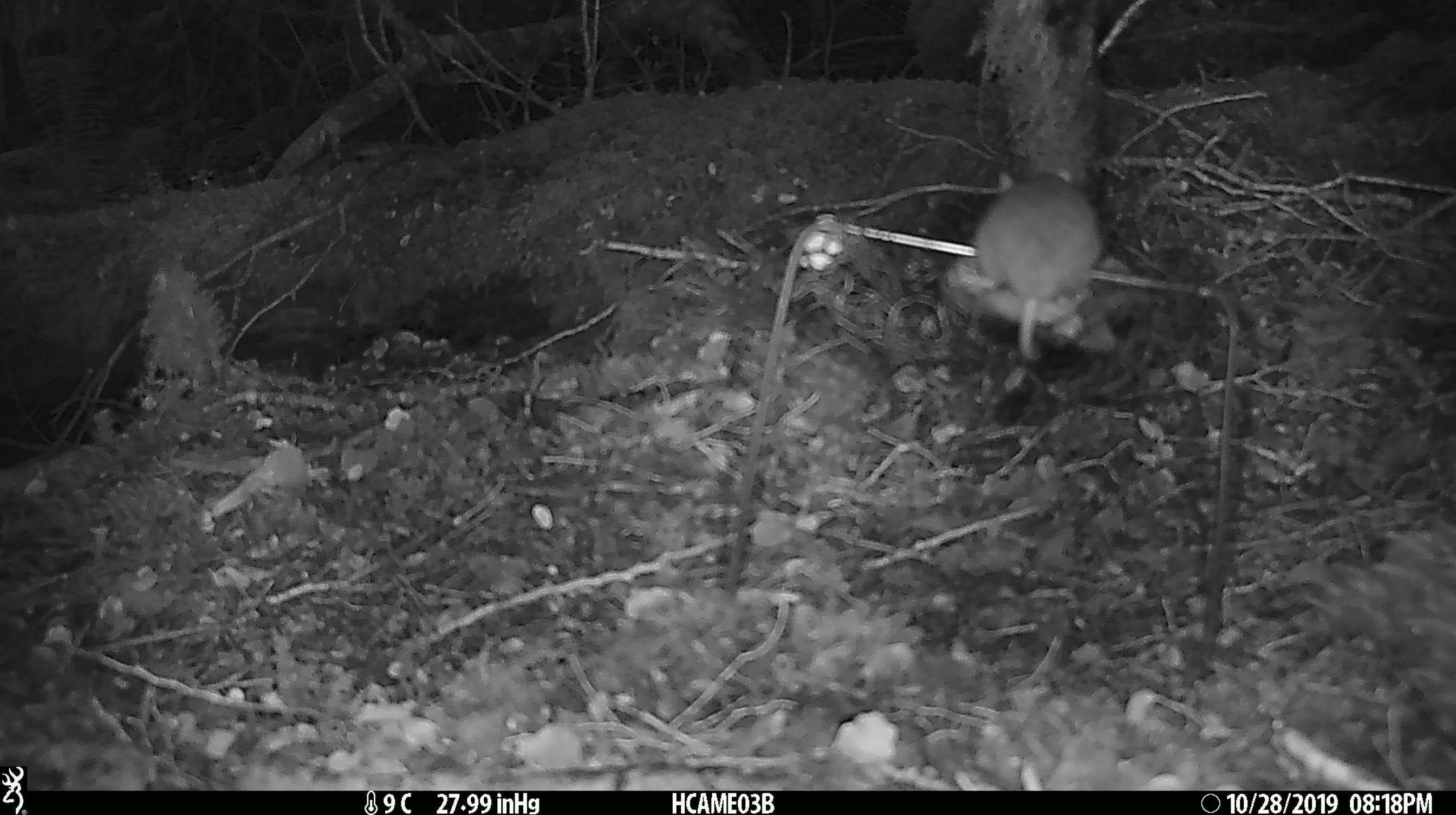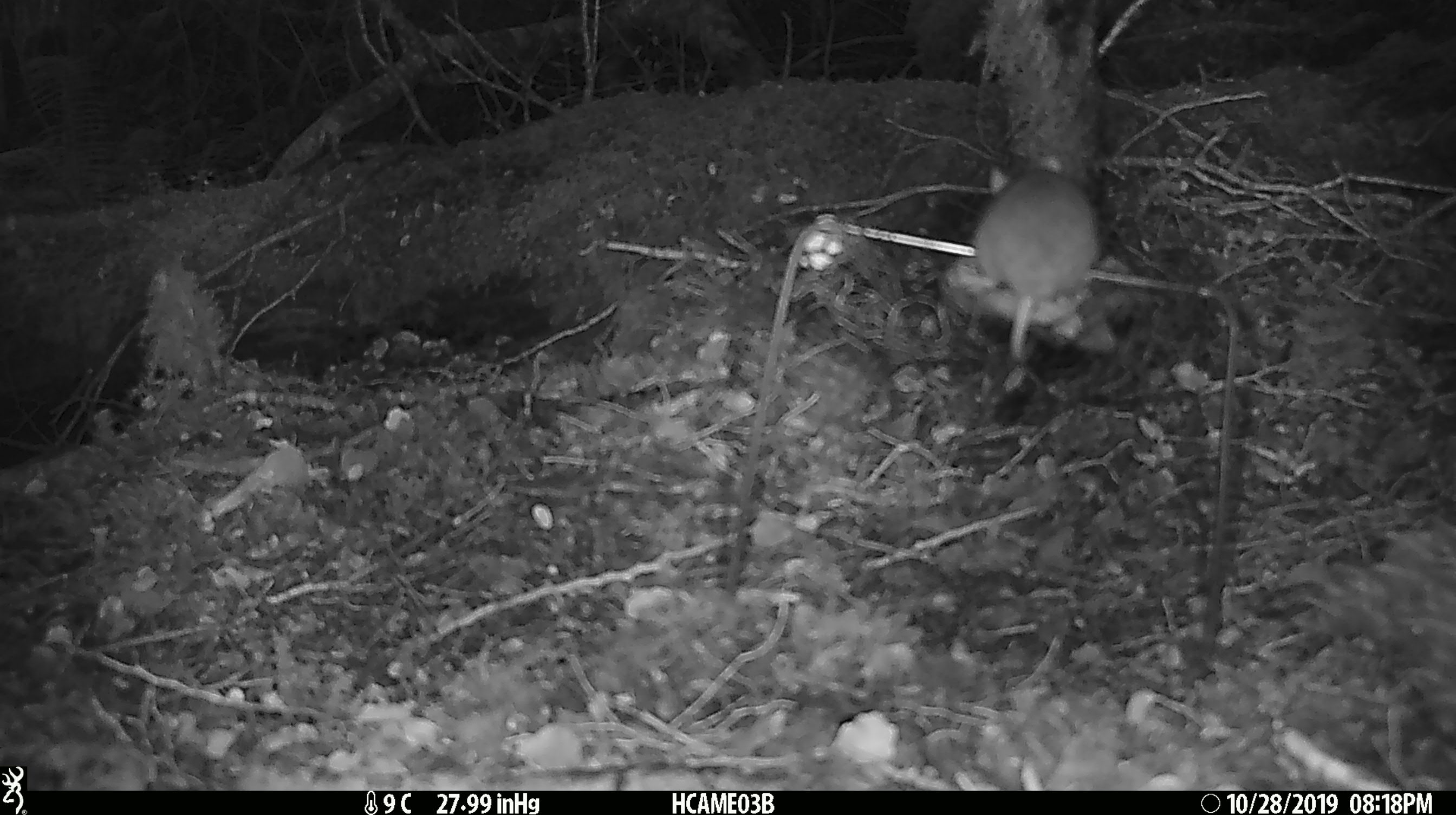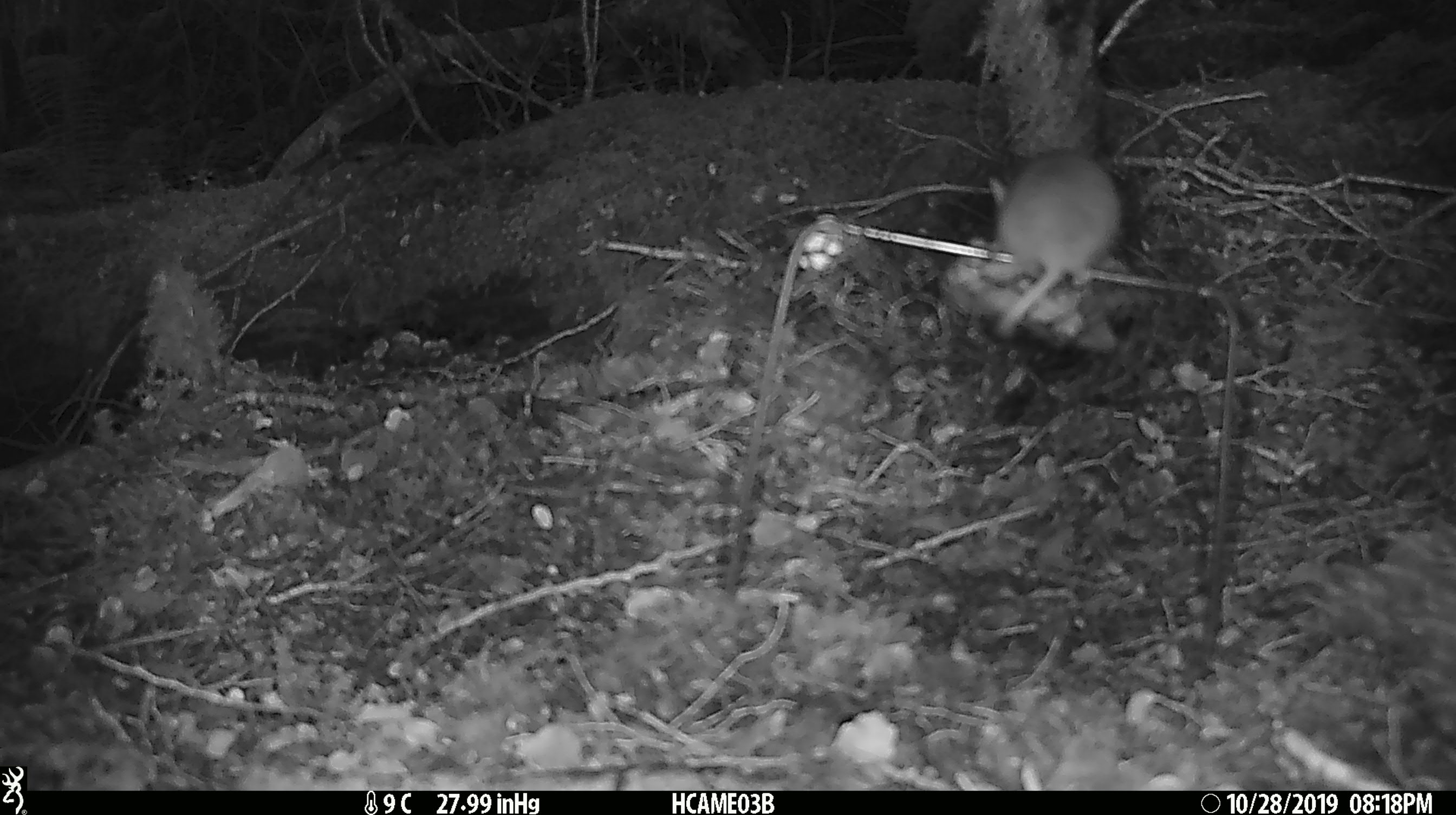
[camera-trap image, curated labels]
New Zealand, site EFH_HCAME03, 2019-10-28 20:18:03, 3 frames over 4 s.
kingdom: Animalia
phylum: Chordata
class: Mammalia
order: Rodentia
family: Muridae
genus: Mus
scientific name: Mus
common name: mouse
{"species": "mouse (Mus)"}